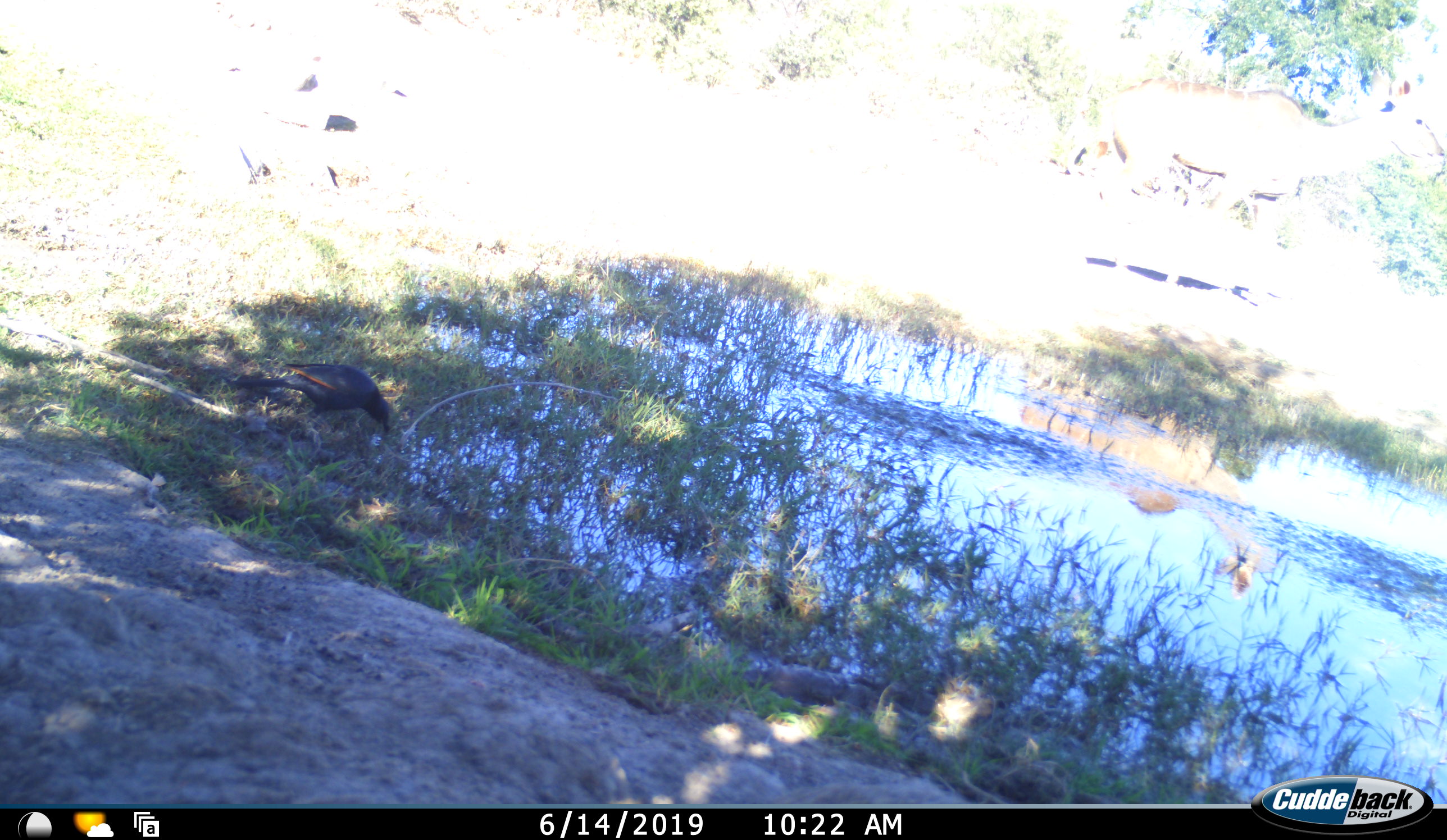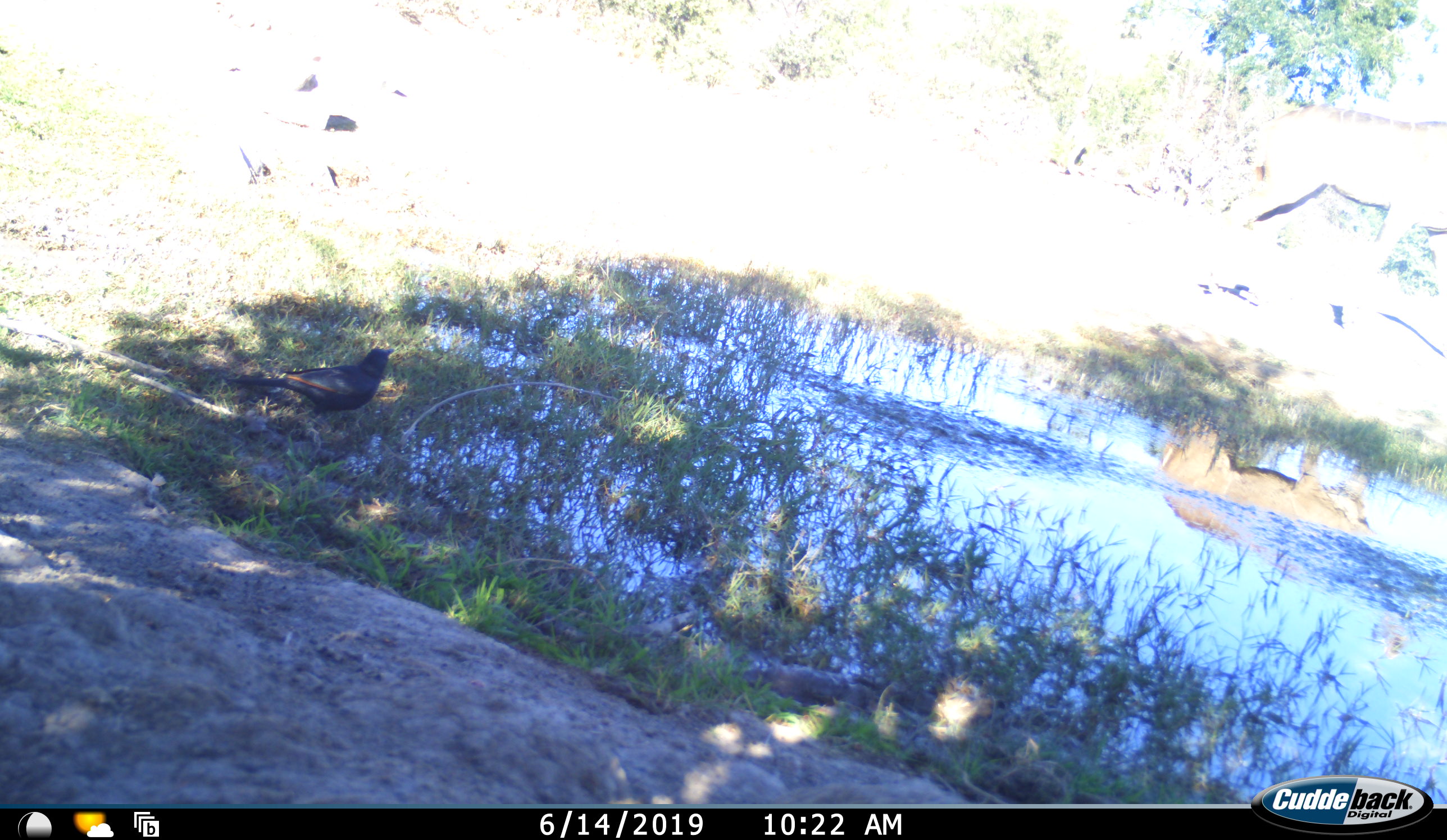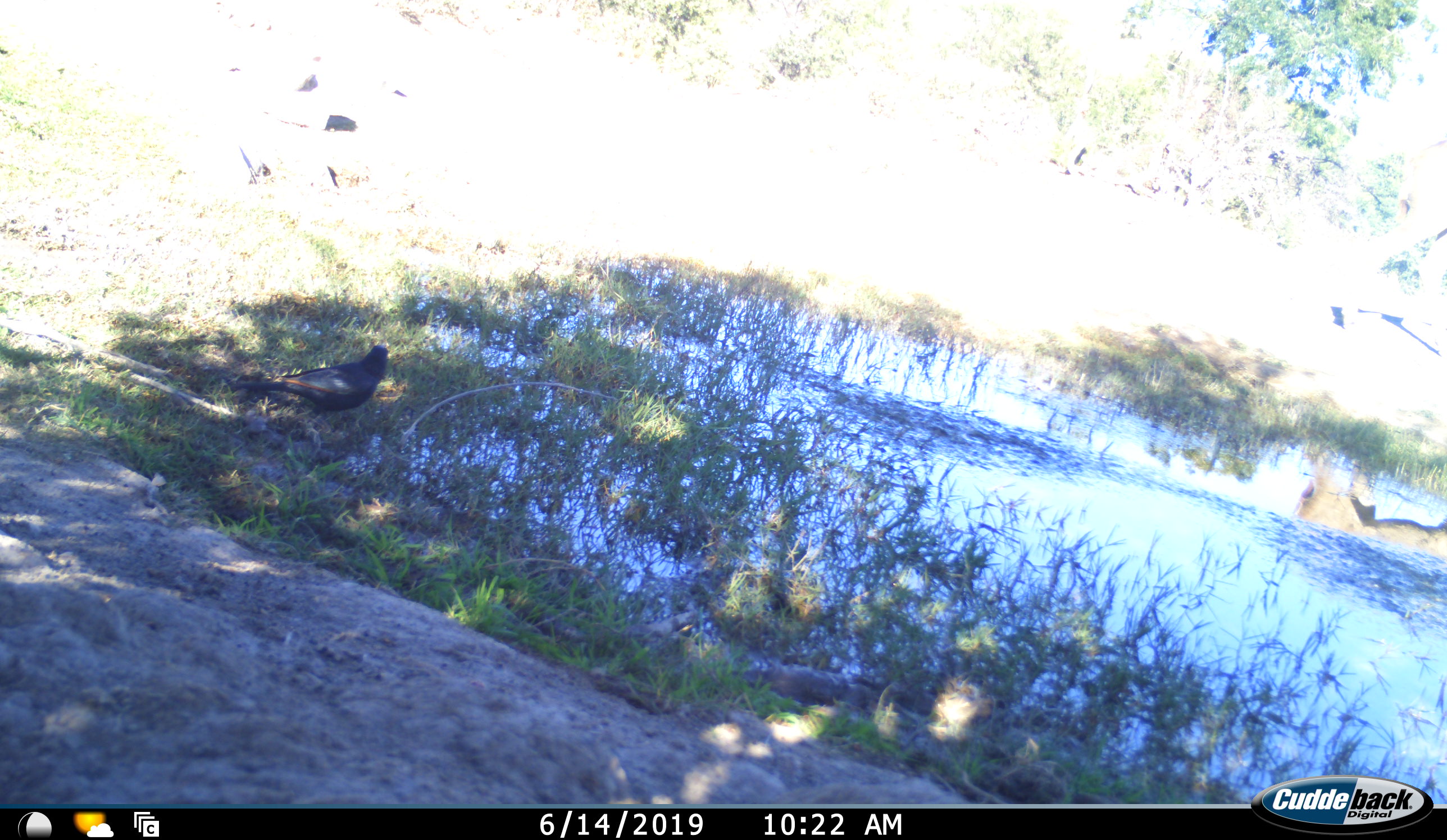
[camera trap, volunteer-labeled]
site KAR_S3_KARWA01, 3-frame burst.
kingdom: Animalia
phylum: Chordata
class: Aves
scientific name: Aves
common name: bird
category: birdother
Birdother (bird) (Aves), count 1. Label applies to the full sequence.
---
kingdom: Animalia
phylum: Chordata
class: Mammalia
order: Artiodactyla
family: Bovidae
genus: Tragelaphus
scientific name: Tragelaphus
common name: kudu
Kudu (Tragelaphus), count 1. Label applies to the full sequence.